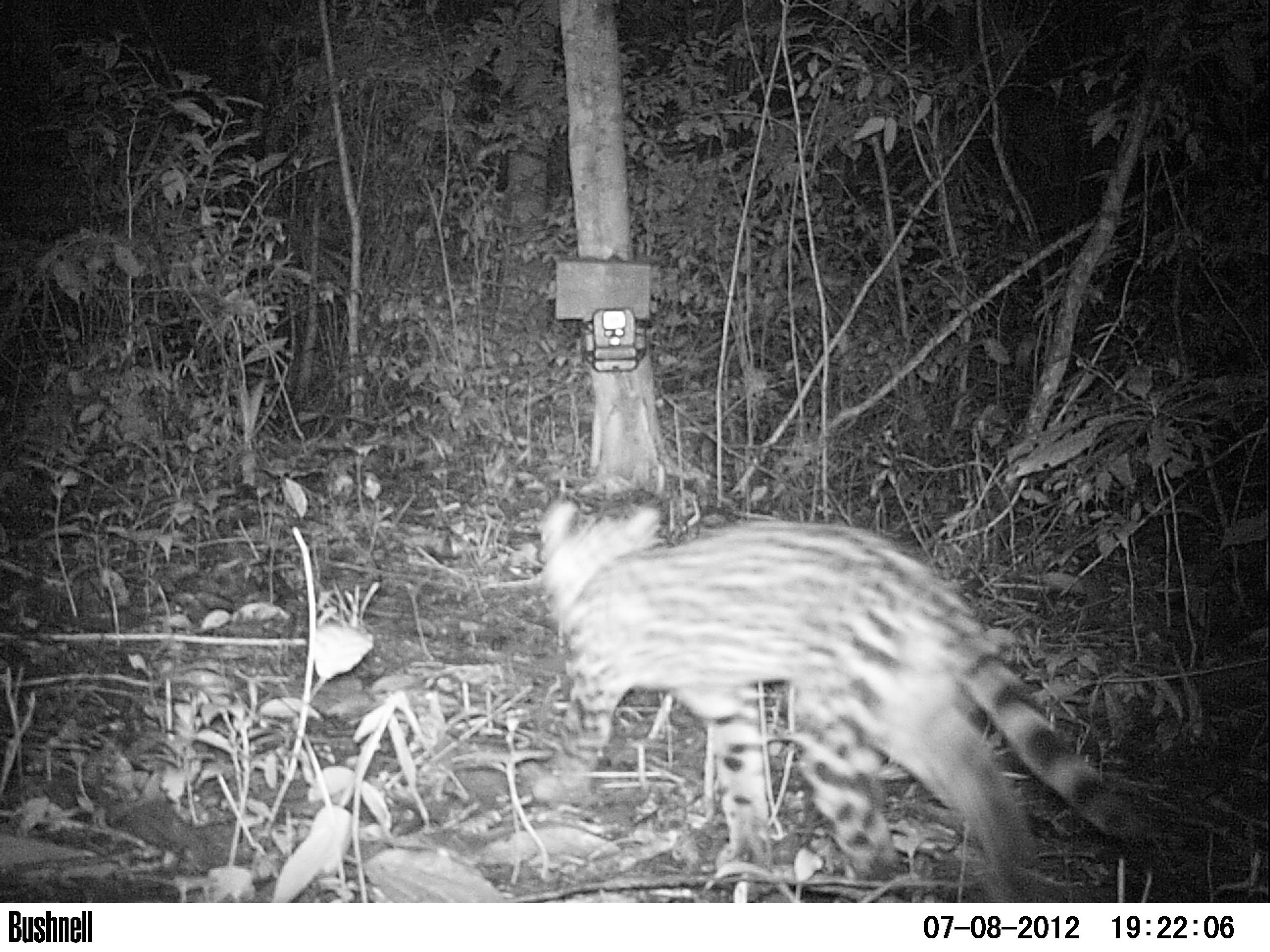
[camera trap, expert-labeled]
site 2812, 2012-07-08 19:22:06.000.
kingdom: Animalia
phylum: Chordata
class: Mammalia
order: Carnivora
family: Felidae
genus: Leopardus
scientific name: Leopardus pardalis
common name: ocelot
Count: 1.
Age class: adult.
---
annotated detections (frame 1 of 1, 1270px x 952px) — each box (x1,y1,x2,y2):
leopardus pardalis: (530,487,1150,901)